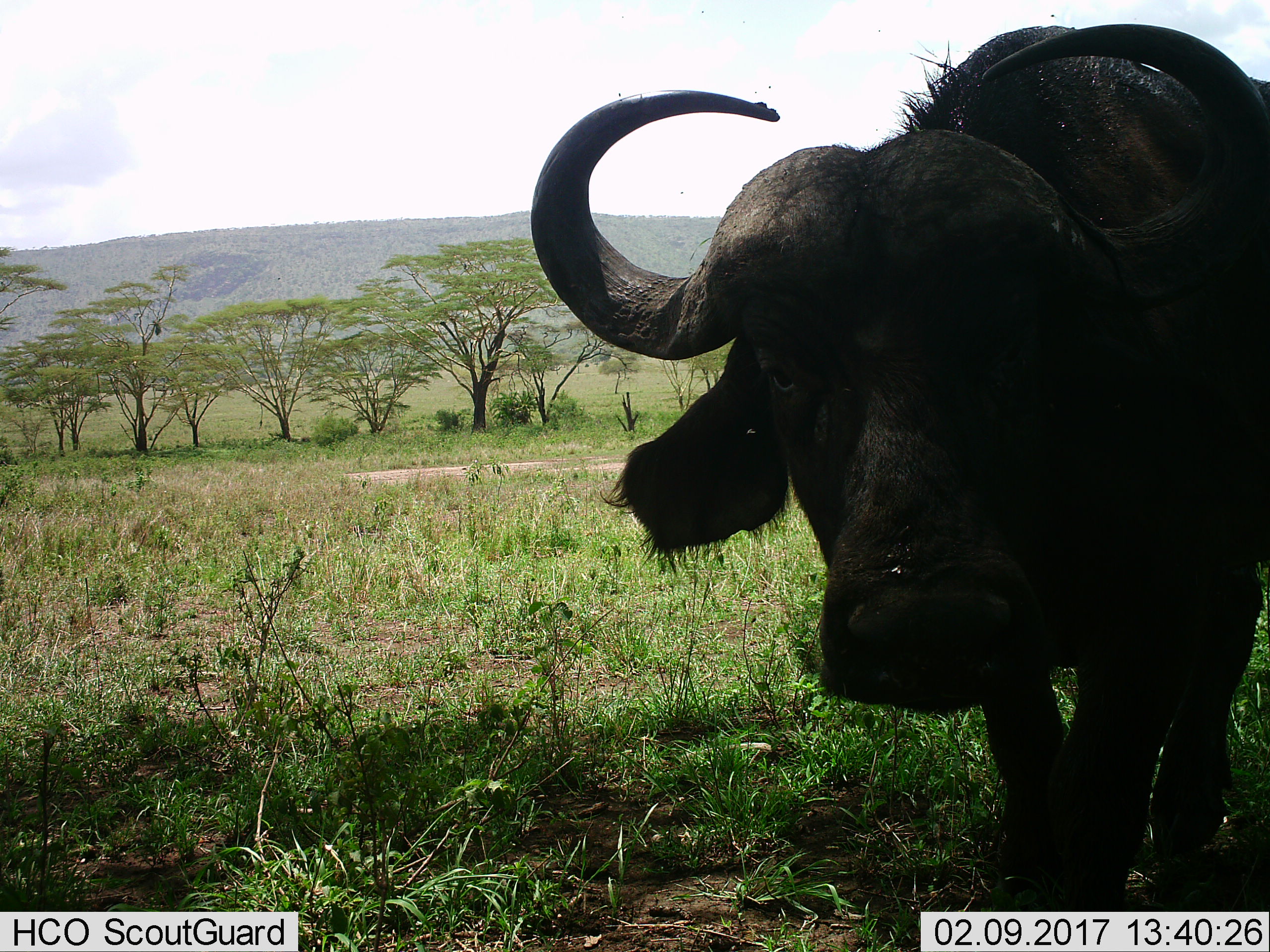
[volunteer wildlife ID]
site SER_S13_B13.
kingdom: Animalia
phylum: Chordata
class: Mammalia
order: Artiodactyla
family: Bovidae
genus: Syncerus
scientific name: Syncerus caffer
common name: african buffalo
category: buffalo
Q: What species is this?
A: Buffalo (african buffalo) (Syncerus caffer).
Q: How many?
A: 1.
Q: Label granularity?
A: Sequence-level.